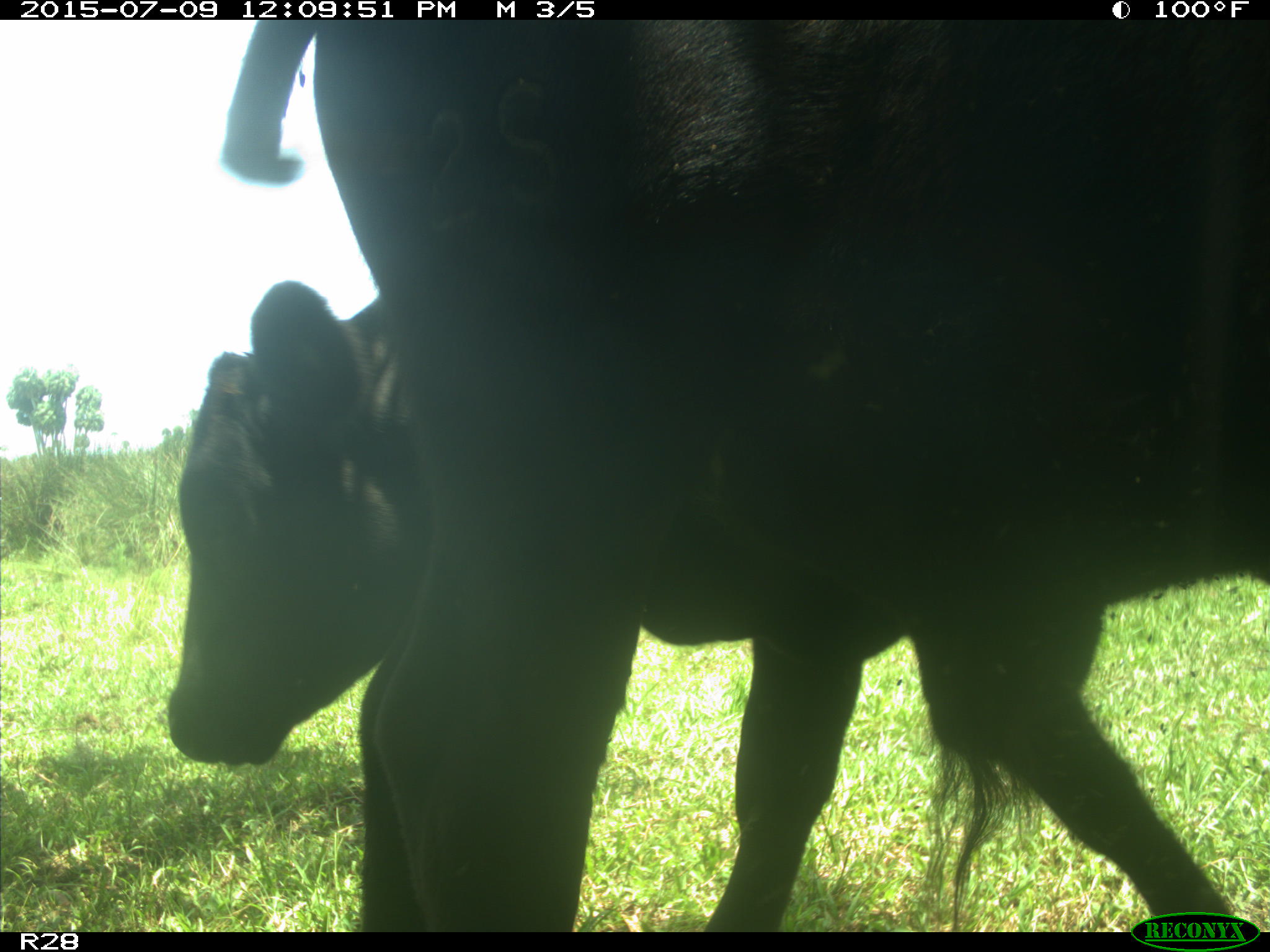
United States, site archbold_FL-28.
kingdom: Animalia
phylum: Chordata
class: Mammalia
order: Artiodactyla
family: Bovidae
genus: Bos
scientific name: Bos taurus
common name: domestic cow